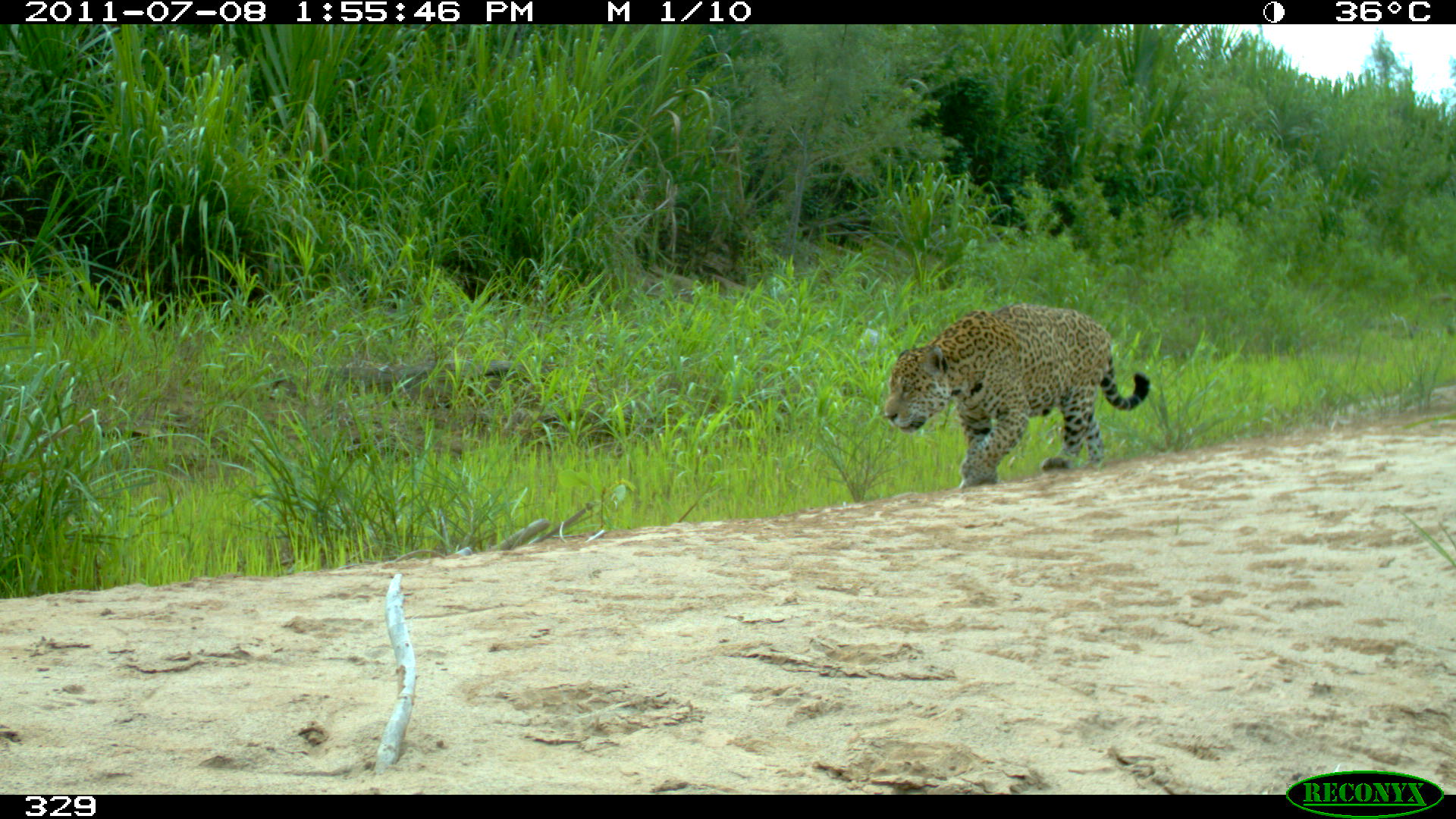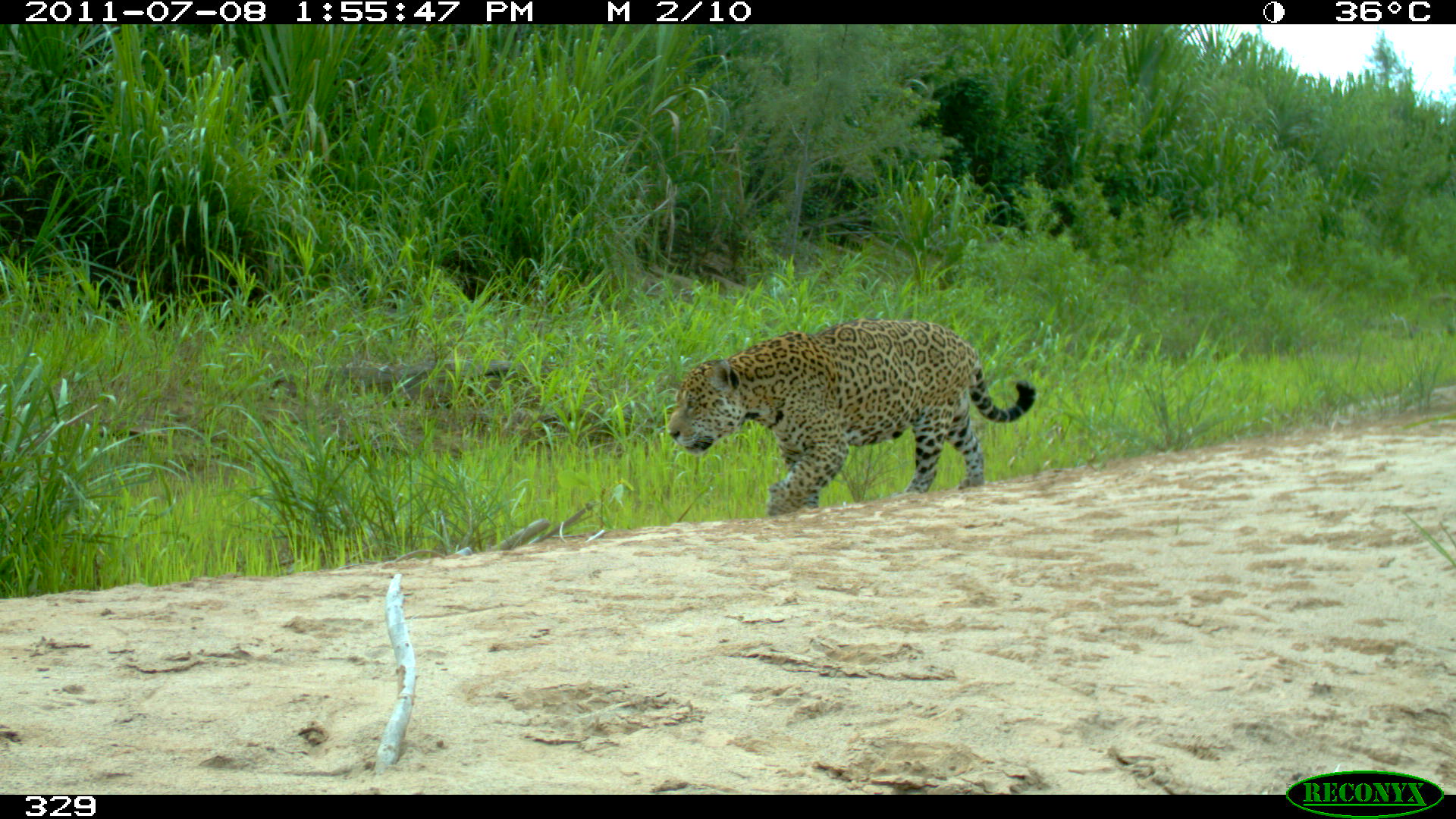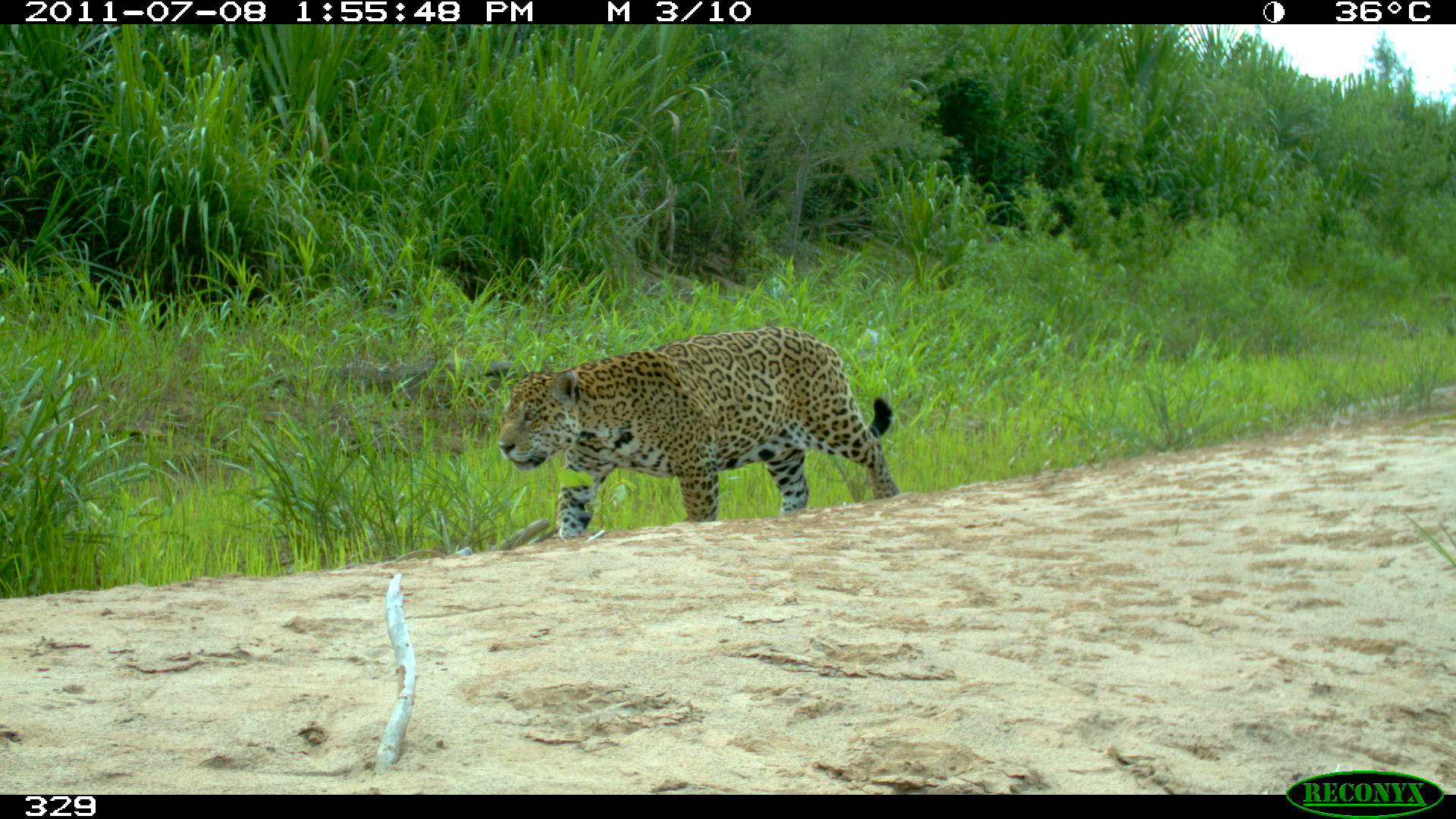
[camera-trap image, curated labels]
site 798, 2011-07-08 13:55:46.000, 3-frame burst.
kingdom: Animalia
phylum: Chordata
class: Mammalia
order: Carnivora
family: Felidae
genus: Panthera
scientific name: Panthera onca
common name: jaguar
Panthera onca (jaguar).